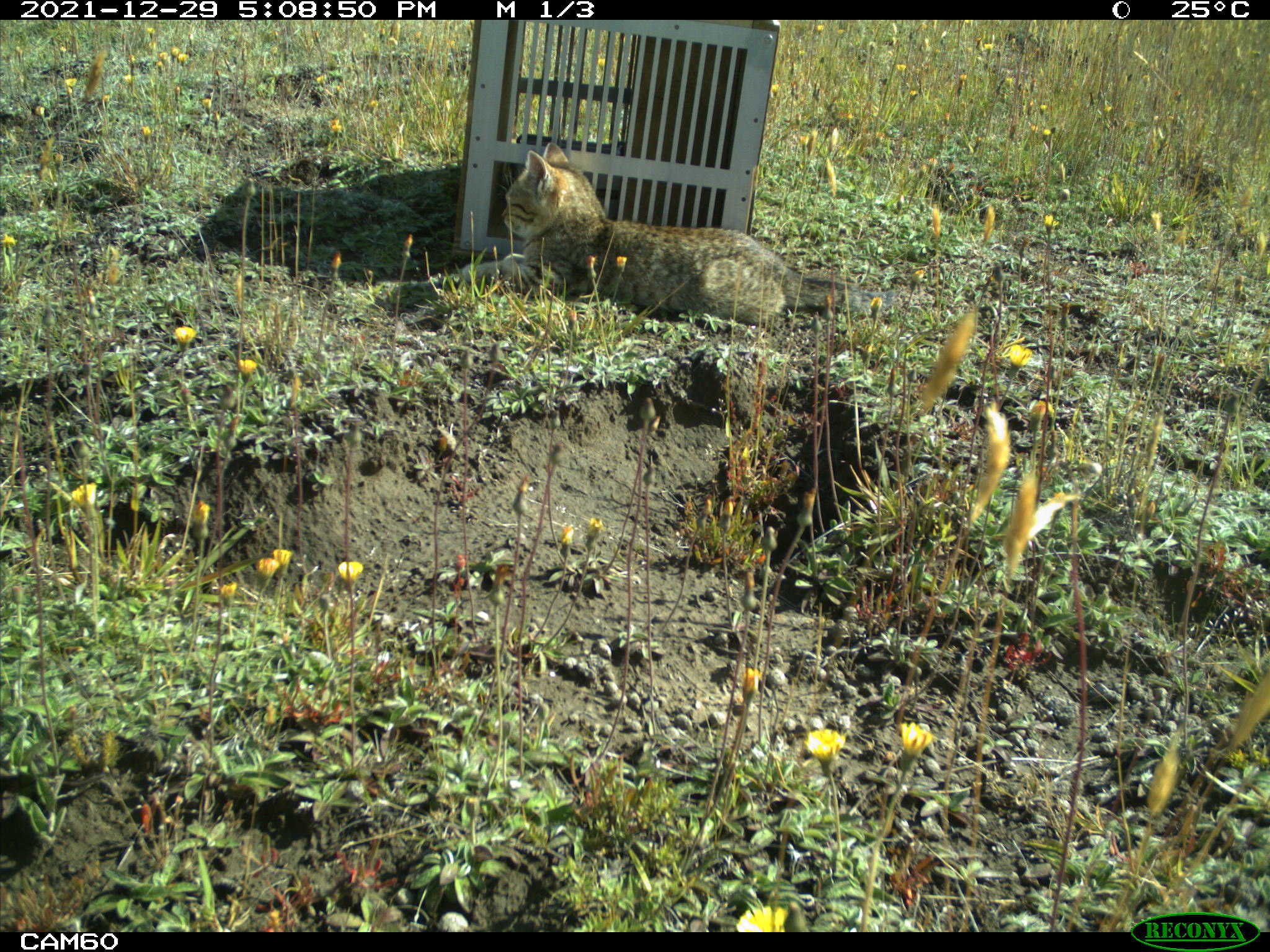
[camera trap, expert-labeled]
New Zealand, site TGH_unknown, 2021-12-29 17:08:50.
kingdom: Animalia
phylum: Chordata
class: Mammalia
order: Carnivora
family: Felidae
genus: Felis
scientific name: Felis catus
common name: domestic cat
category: cat